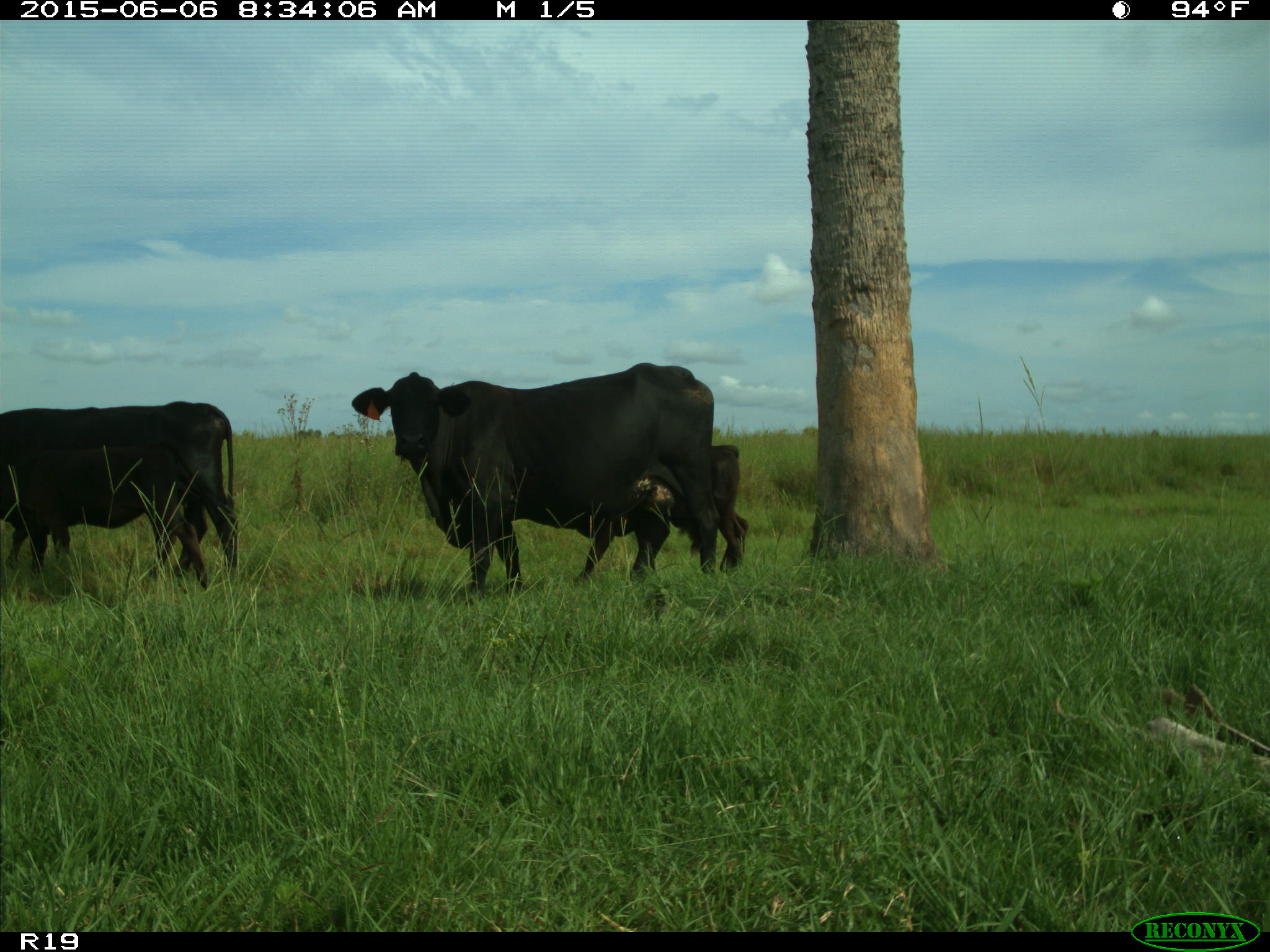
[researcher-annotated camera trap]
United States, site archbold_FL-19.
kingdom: Animalia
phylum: Chordata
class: Mammalia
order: Artiodactyla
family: Bovidae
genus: Bos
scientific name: Bos taurus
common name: domestic cow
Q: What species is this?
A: Bos taurus (domestic cow).